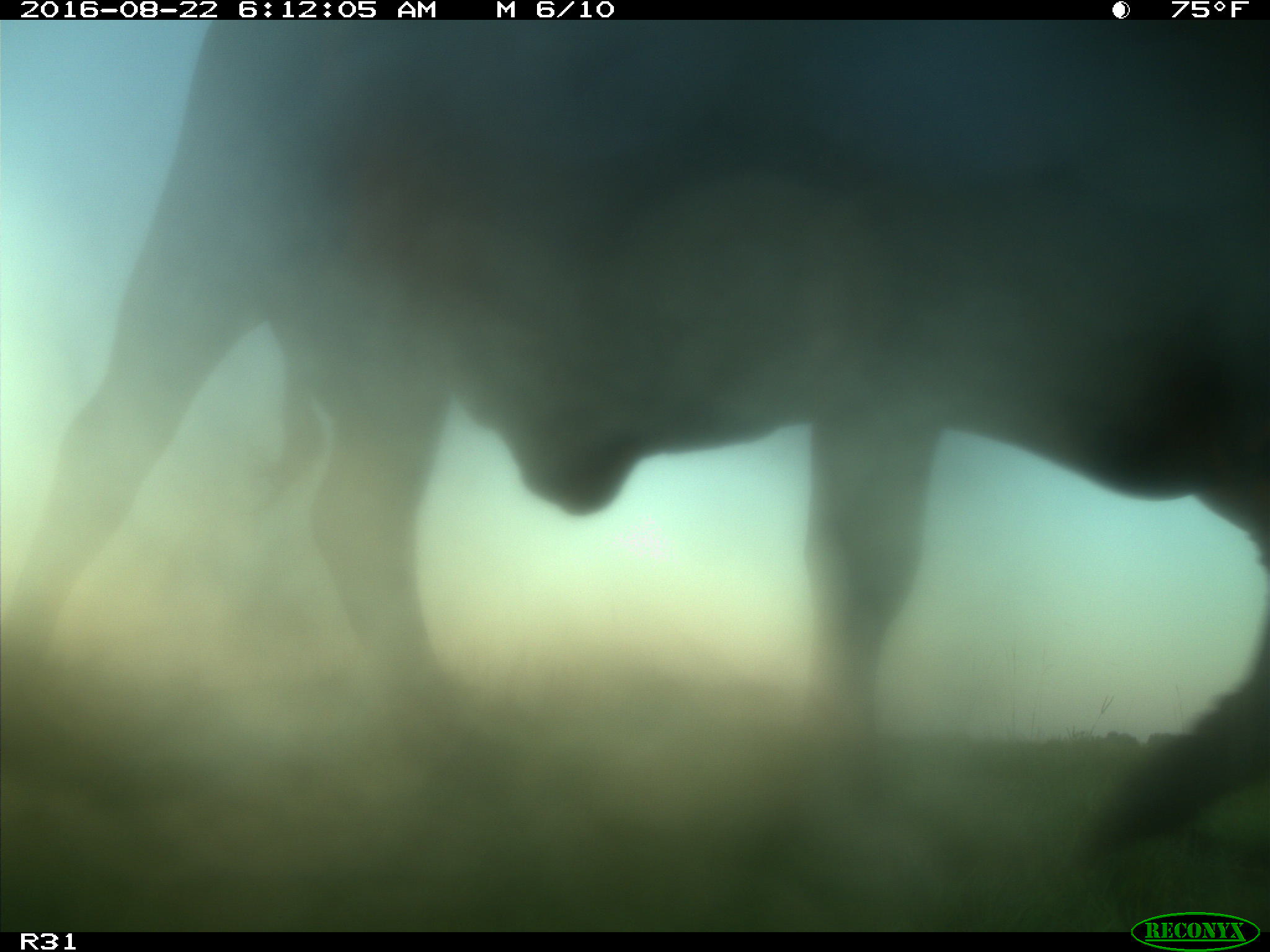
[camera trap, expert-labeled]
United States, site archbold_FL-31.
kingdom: Animalia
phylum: Chordata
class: Mammalia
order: Artiodactyla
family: Bovidae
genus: Bos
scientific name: Bos taurus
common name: domestic cow